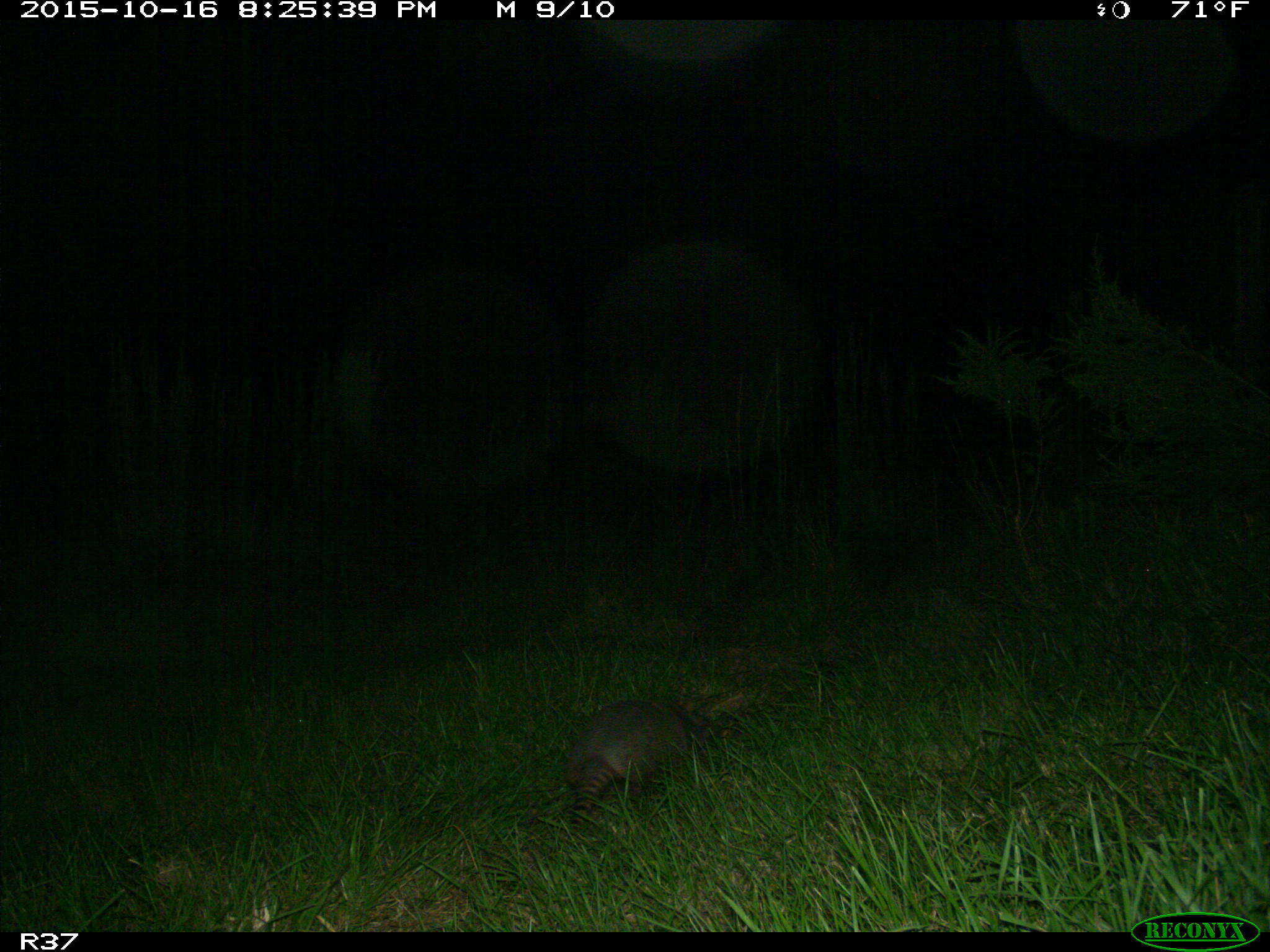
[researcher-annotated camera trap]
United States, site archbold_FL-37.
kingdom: Animalia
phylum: Chordata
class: Mammalia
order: Cingulata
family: Dasypodidae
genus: Dasypus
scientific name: Dasypus novemcinctus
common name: nine-banded armadillo